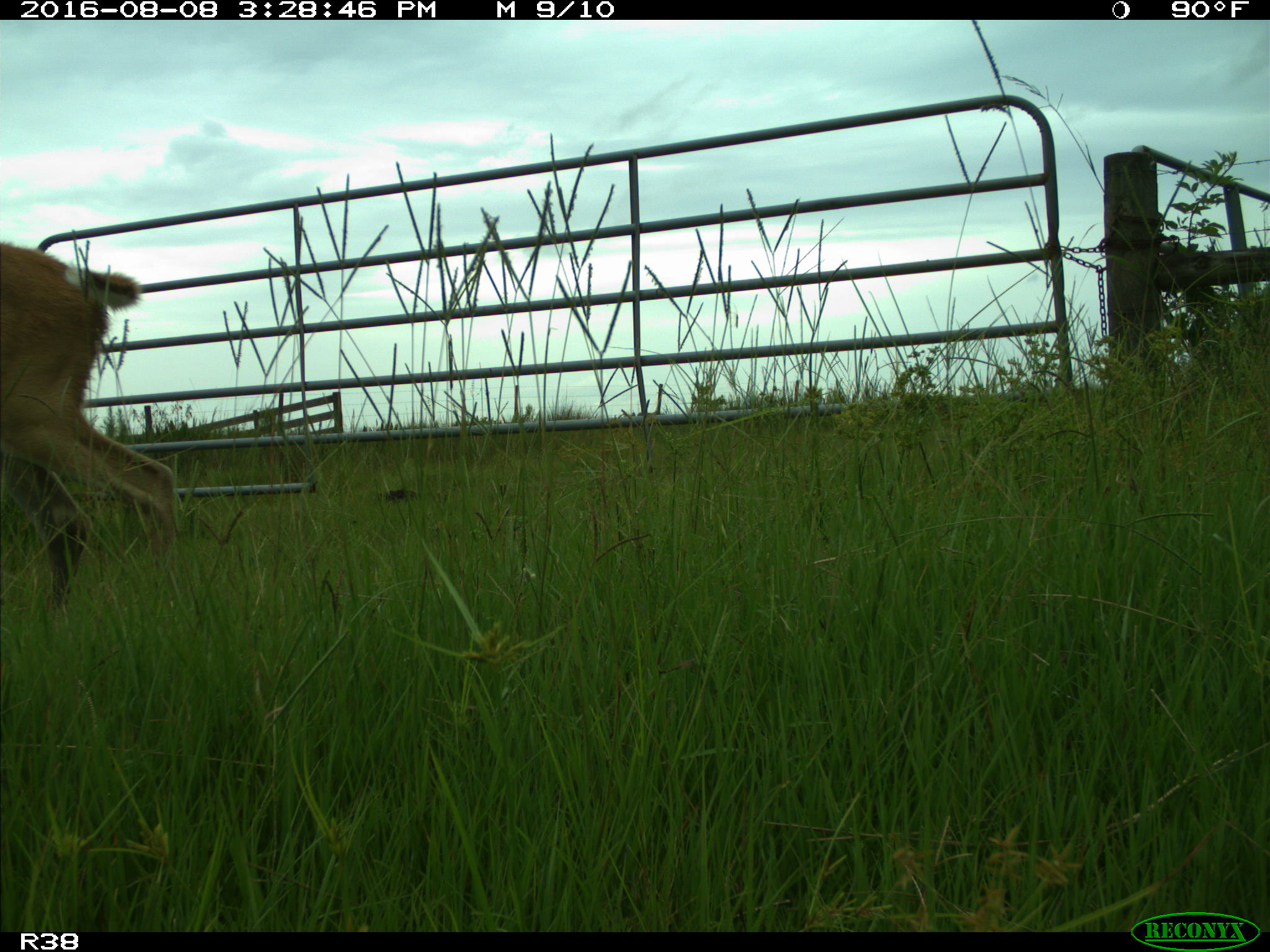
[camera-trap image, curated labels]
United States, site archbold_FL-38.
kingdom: Animalia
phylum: Chordata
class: Mammalia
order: Artiodactyla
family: Cervidae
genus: Odocoileus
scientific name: Odocoileus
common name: deer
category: unidentified deer